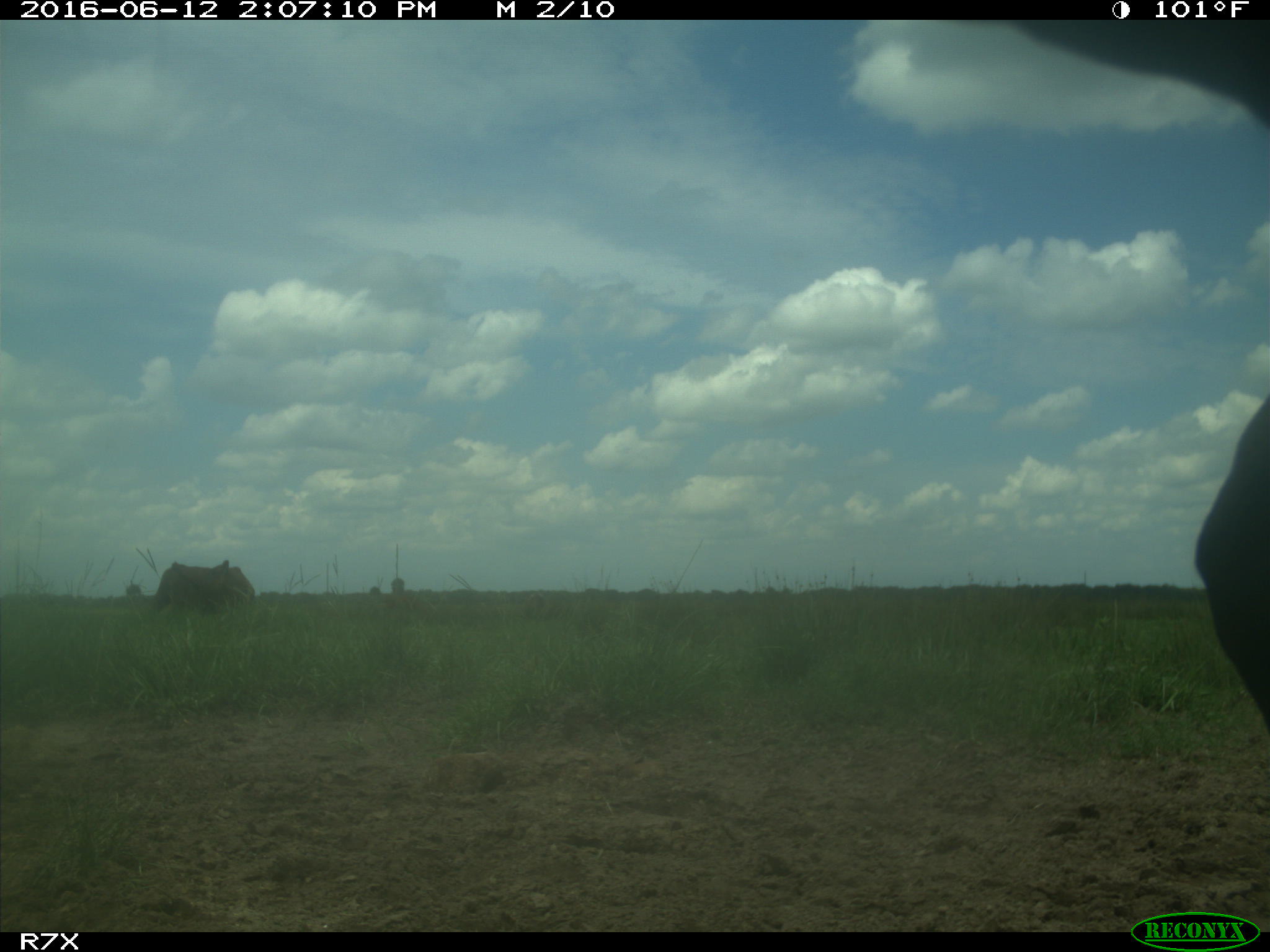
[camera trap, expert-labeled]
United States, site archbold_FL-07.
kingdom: Animalia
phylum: Chordata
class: Mammalia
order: Artiodactyla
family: Bovidae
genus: Bos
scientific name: Bos taurus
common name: domestic cow